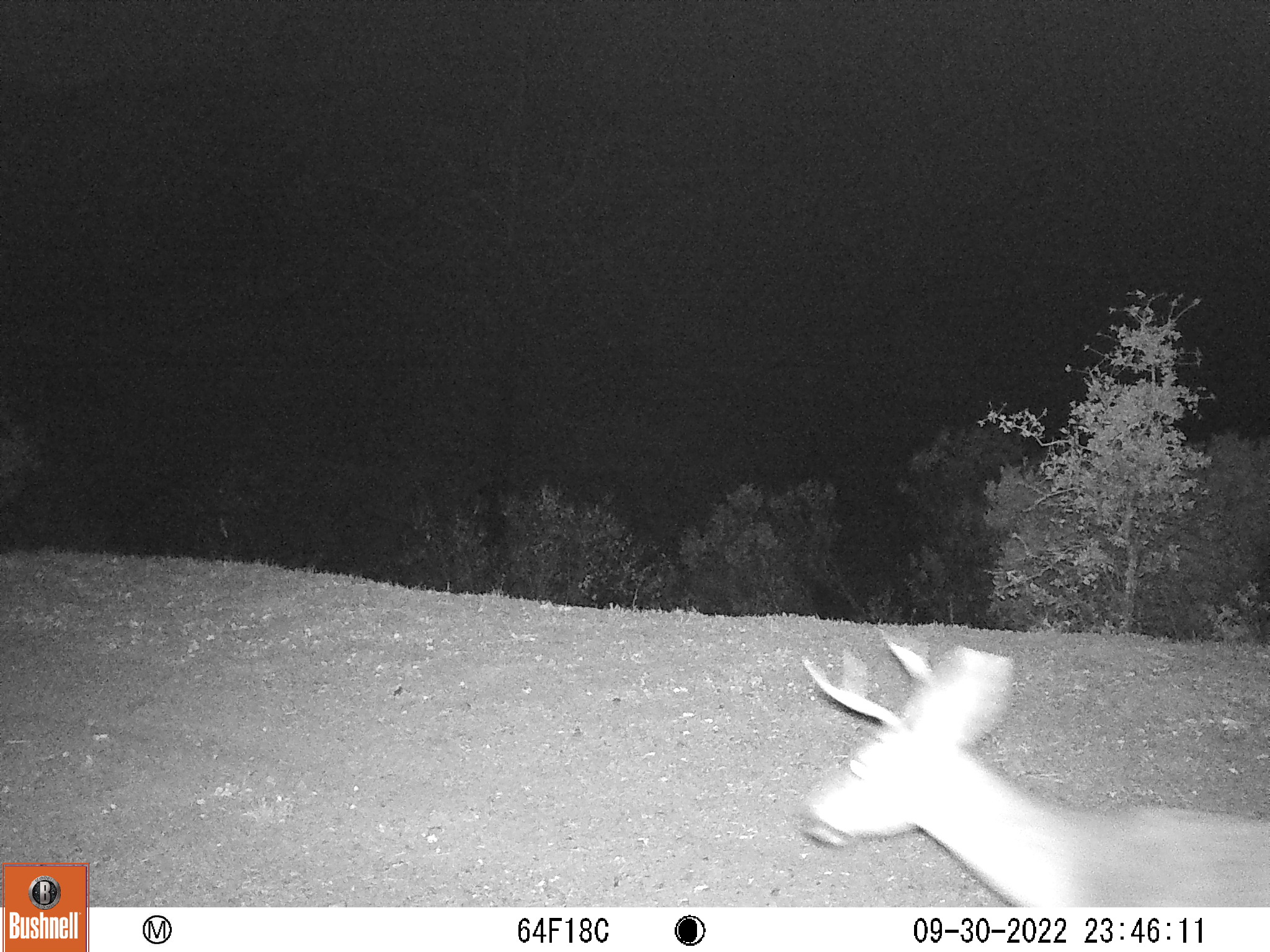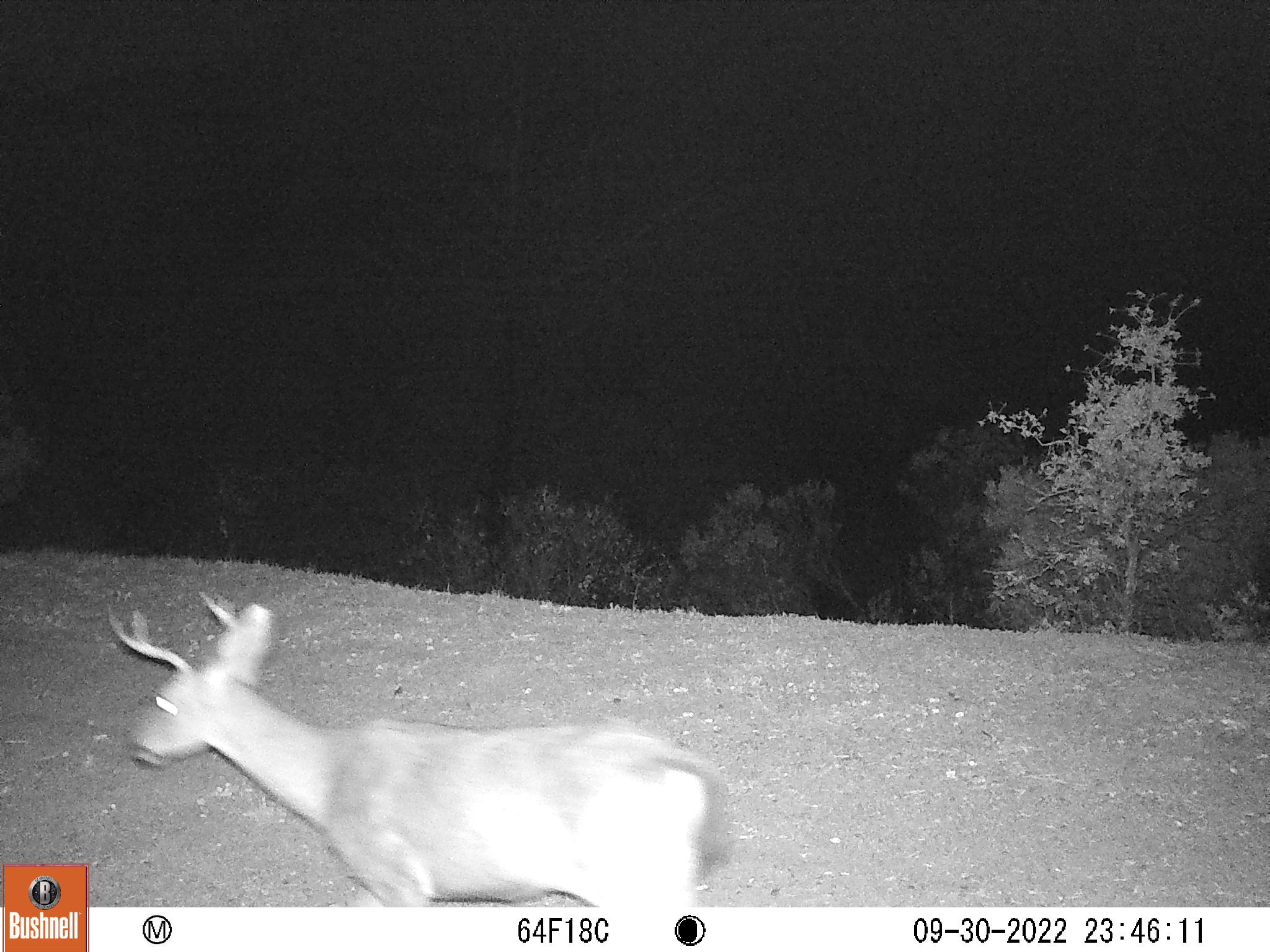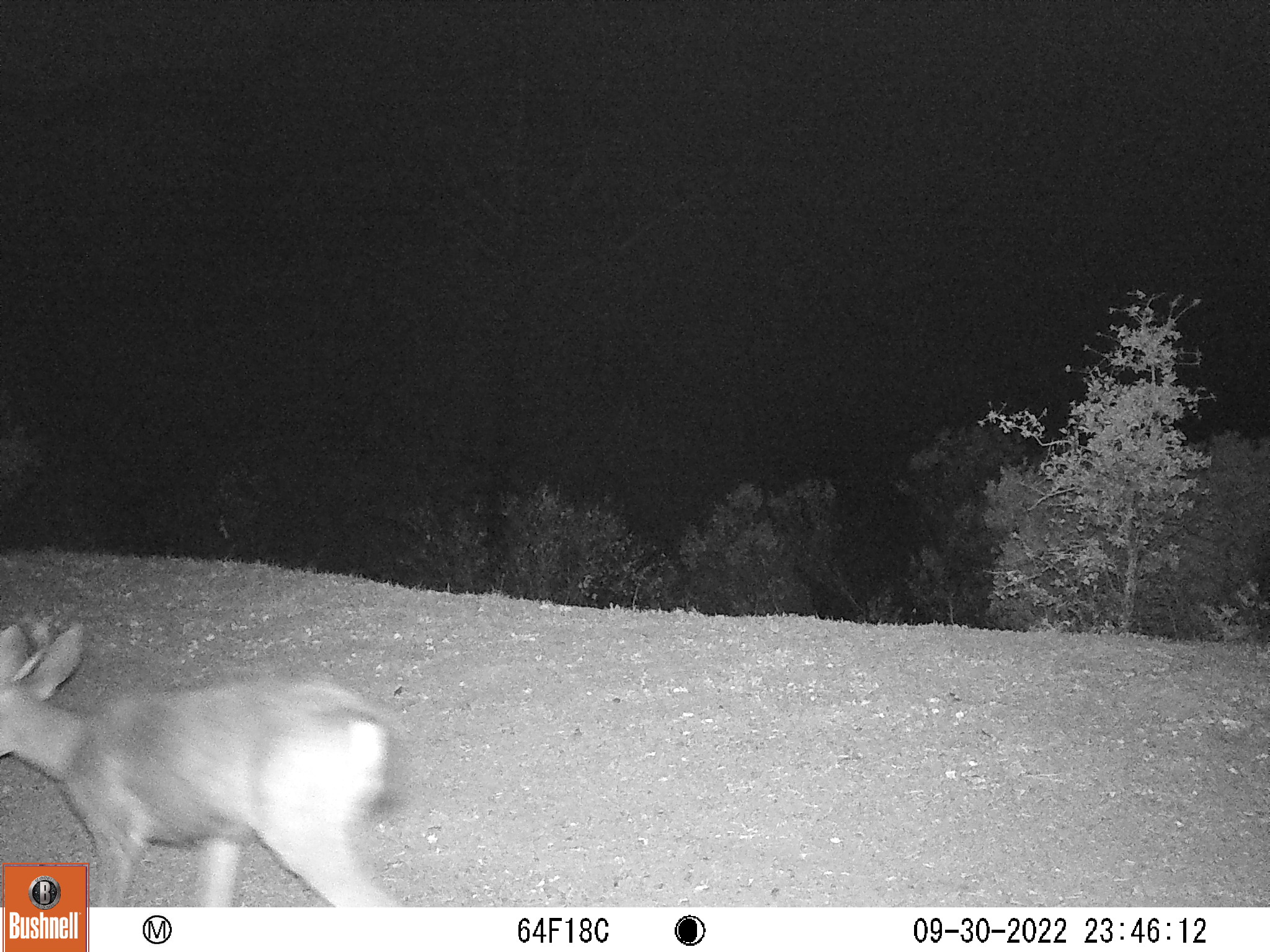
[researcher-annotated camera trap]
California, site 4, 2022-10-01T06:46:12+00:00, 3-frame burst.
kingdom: Animalia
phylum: Chordata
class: Mammalia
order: Artiodactyla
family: Cervidae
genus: Odocoileus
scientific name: Odocoileus hemionus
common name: mule deer